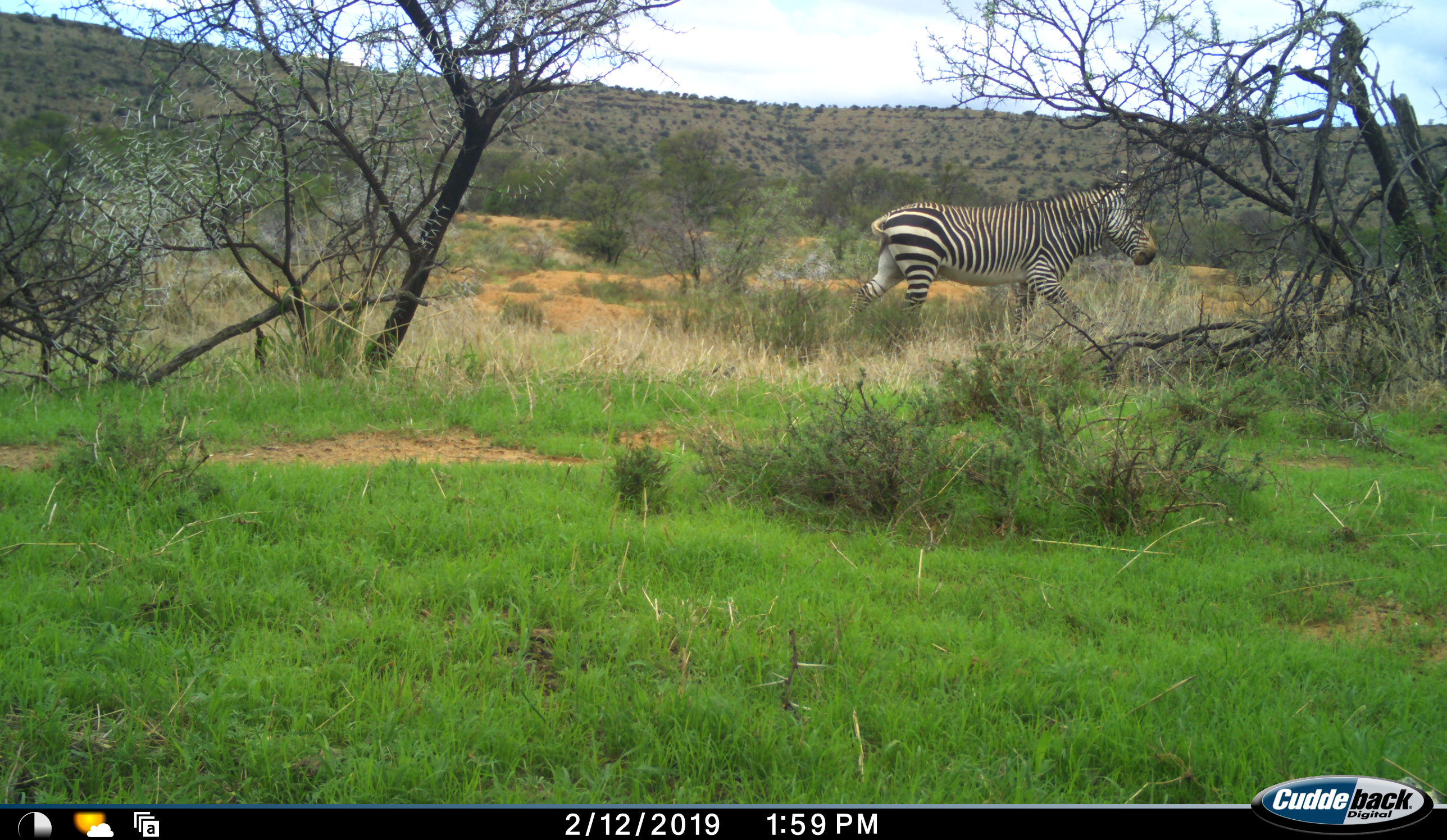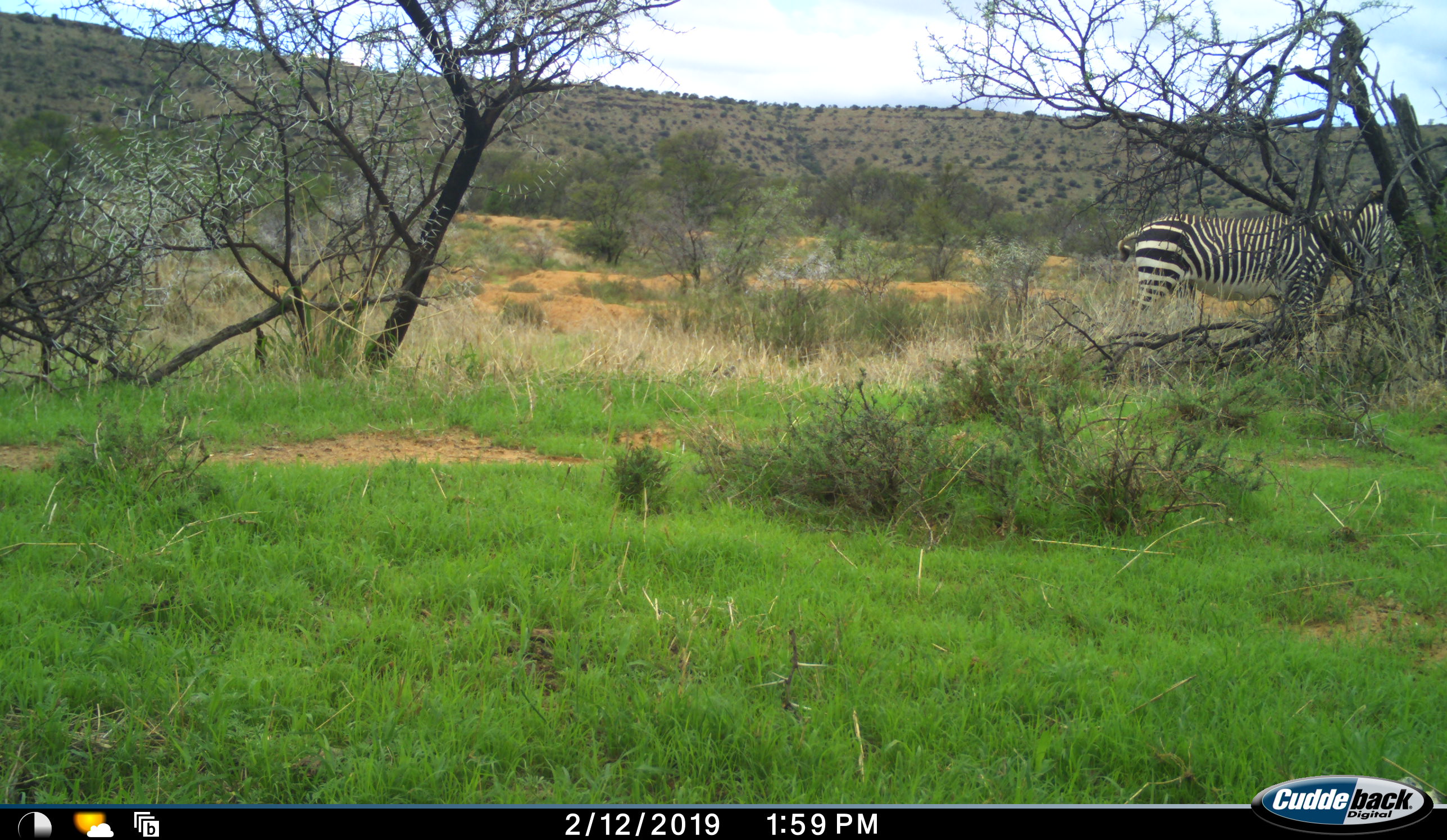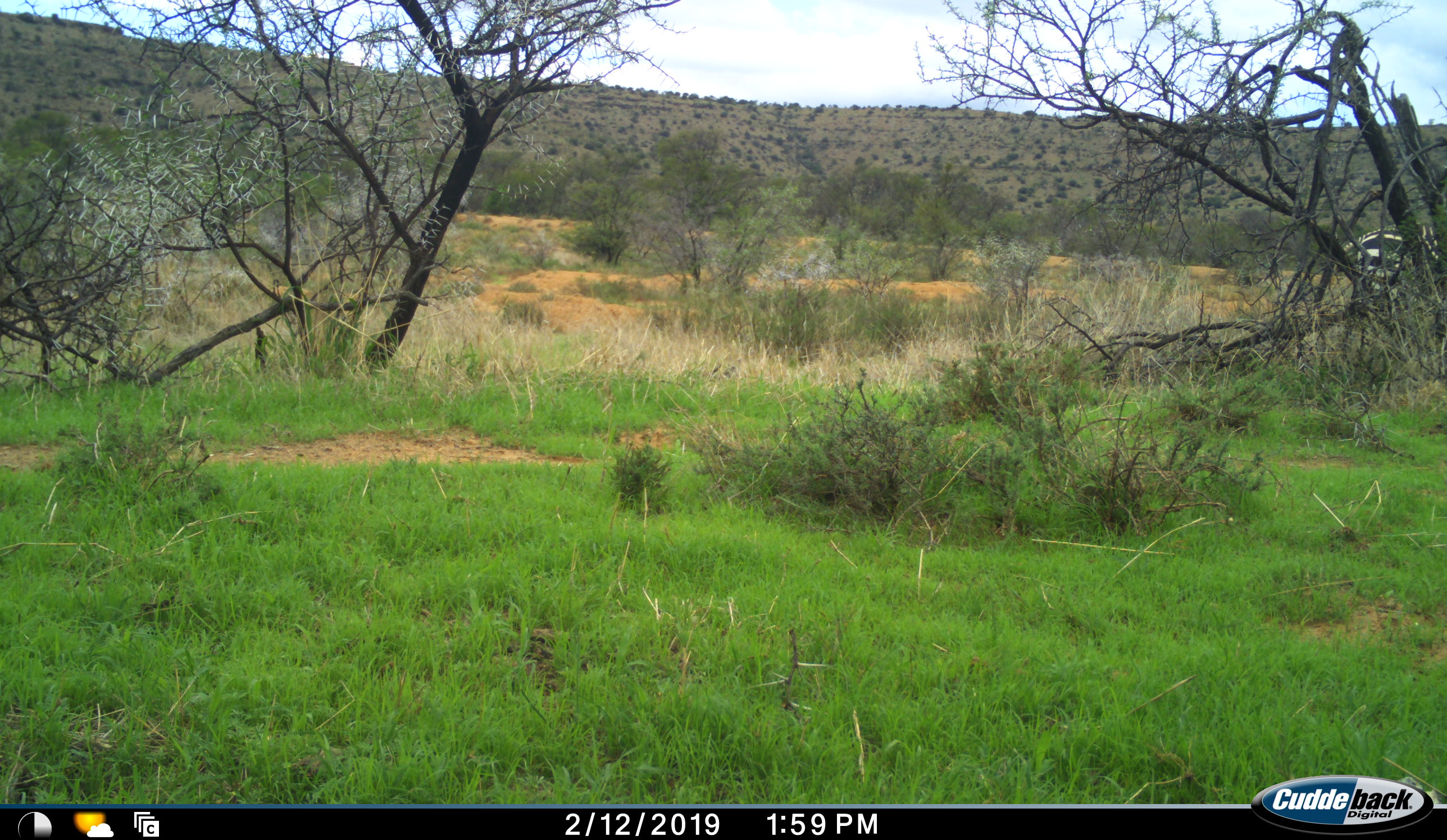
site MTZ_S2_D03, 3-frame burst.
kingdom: Animalia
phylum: Chordata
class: Mammalia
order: Perissodactyla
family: Equidae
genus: Equus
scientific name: Equus zebra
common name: mountain zebra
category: zebramountain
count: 1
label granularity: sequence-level